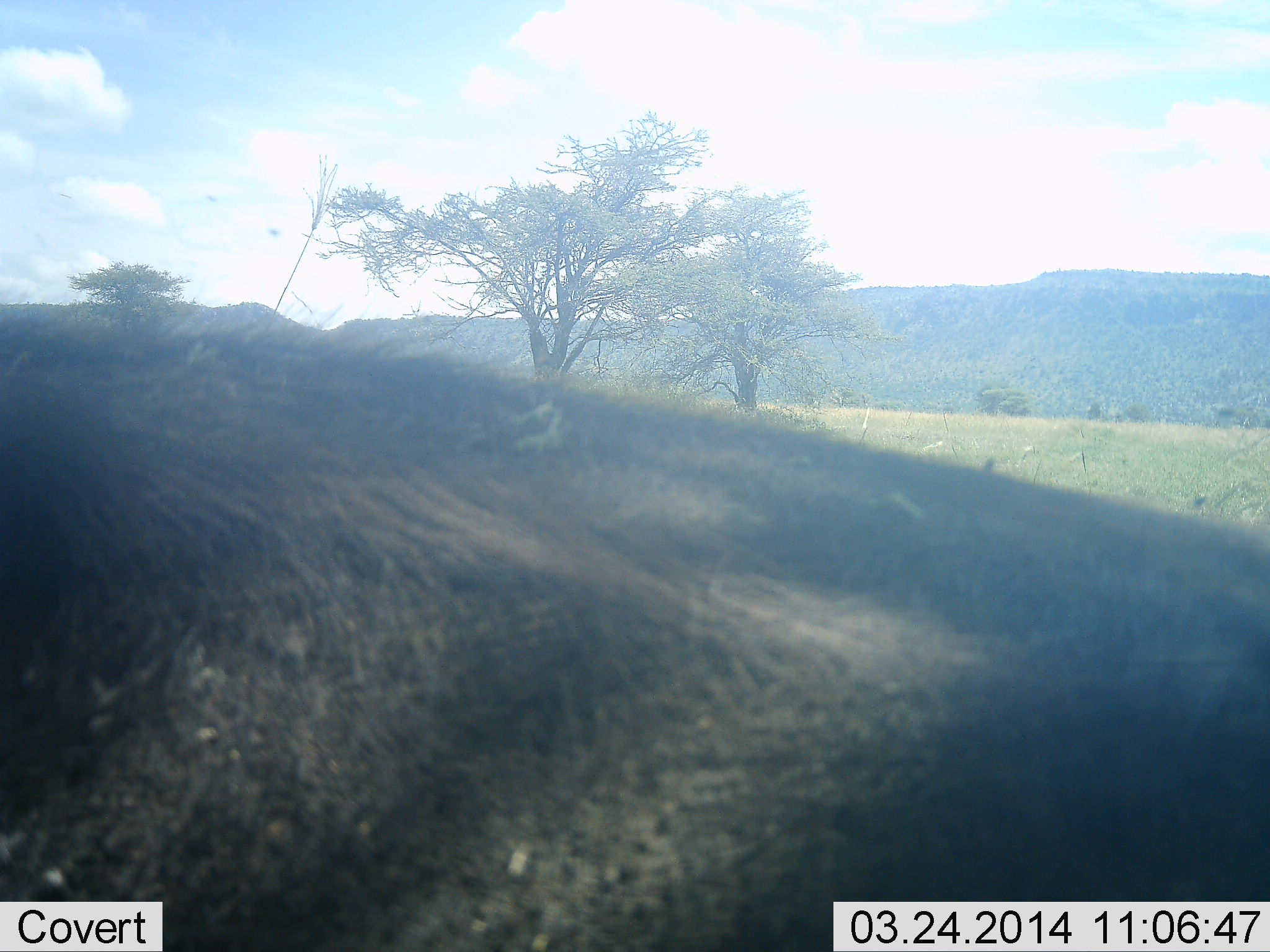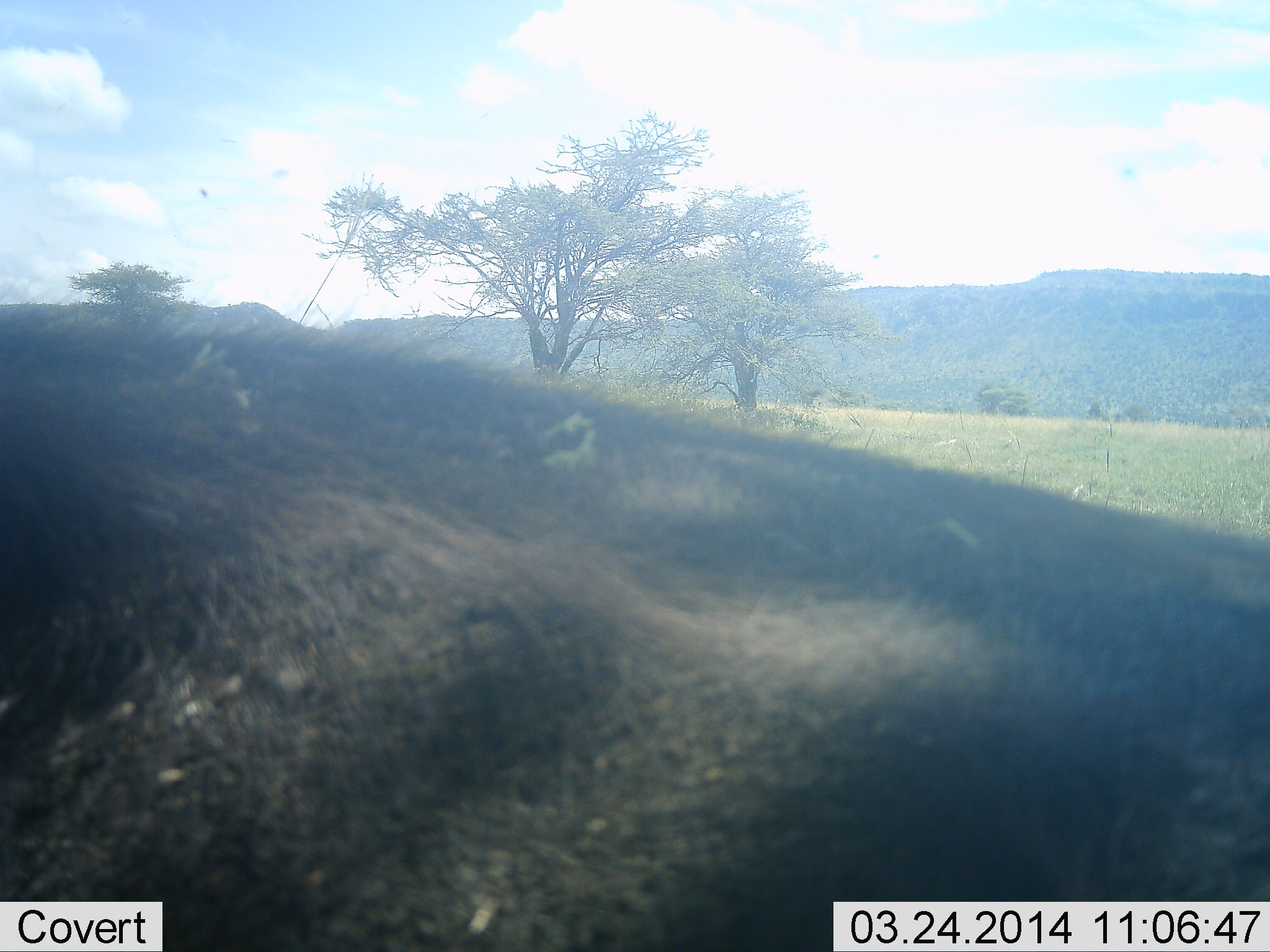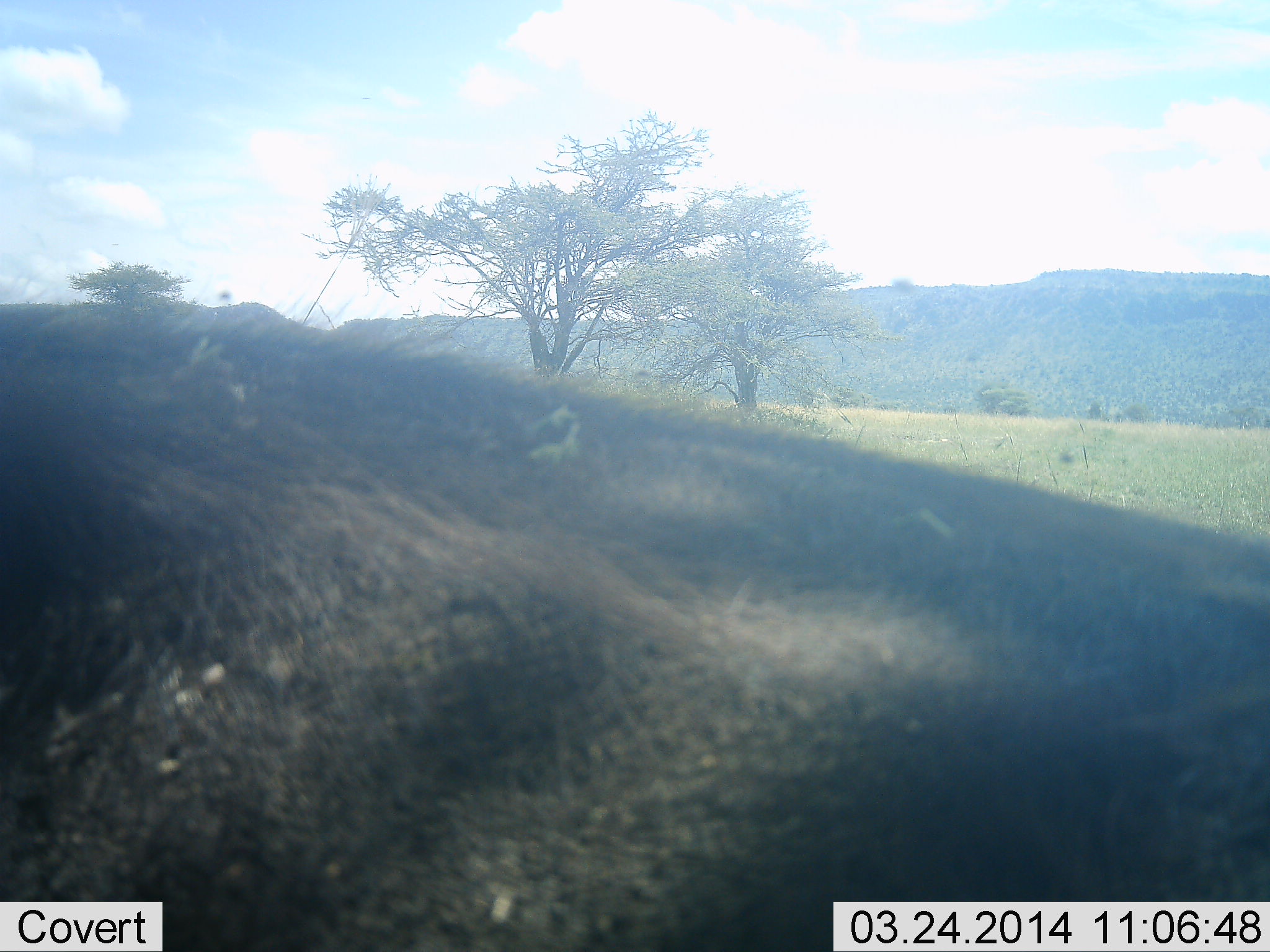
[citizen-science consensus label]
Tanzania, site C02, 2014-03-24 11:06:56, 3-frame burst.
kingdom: Animalia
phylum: Chordata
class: Mammalia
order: Artiodactyla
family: Suidae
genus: Phacochoerus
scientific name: Phacochoerus africanus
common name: warthog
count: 1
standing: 88%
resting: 0%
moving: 12%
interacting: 0%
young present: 0%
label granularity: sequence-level